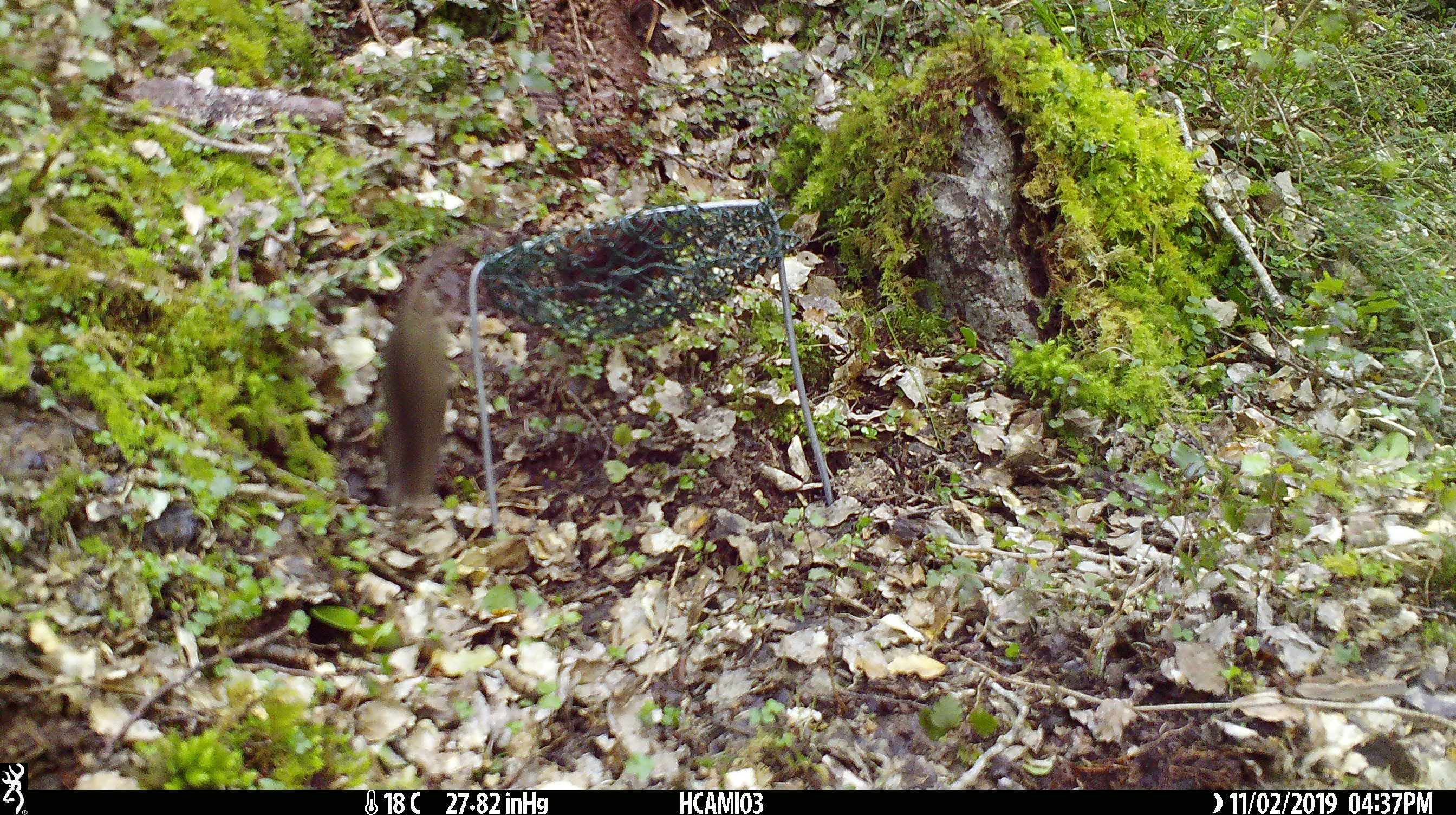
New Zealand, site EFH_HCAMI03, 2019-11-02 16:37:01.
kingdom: Animalia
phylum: Chordata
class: Mammalia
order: Rodentia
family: Muridae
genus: Mus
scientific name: Mus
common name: mouse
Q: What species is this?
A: Mouse (Mus).